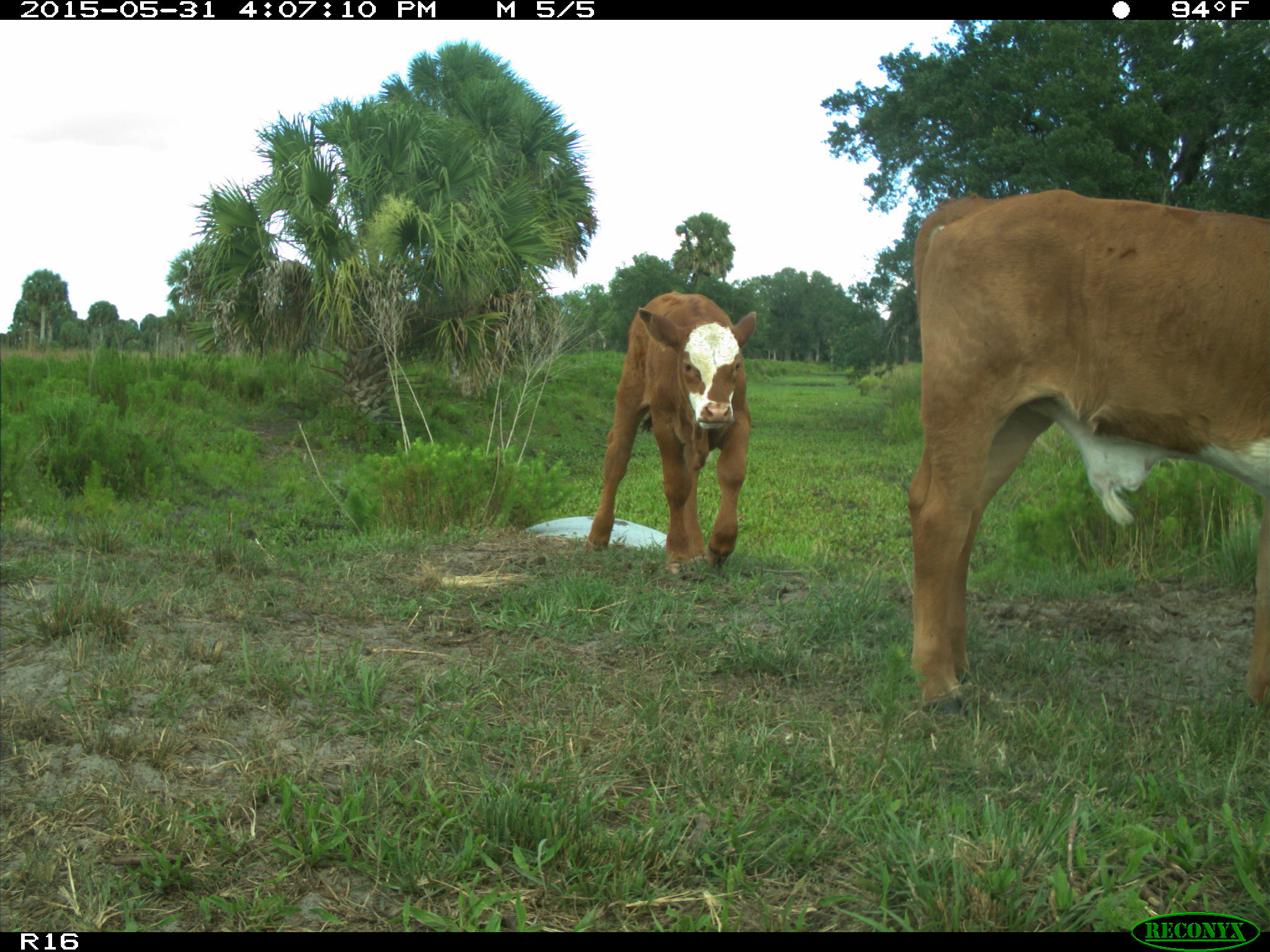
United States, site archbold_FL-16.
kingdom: Animalia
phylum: Chordata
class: Mammalia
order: Artiodactyla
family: Bovidae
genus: Bos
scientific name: Bos taurus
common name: domestic cow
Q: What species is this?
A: Bos taurus (domestic cow).